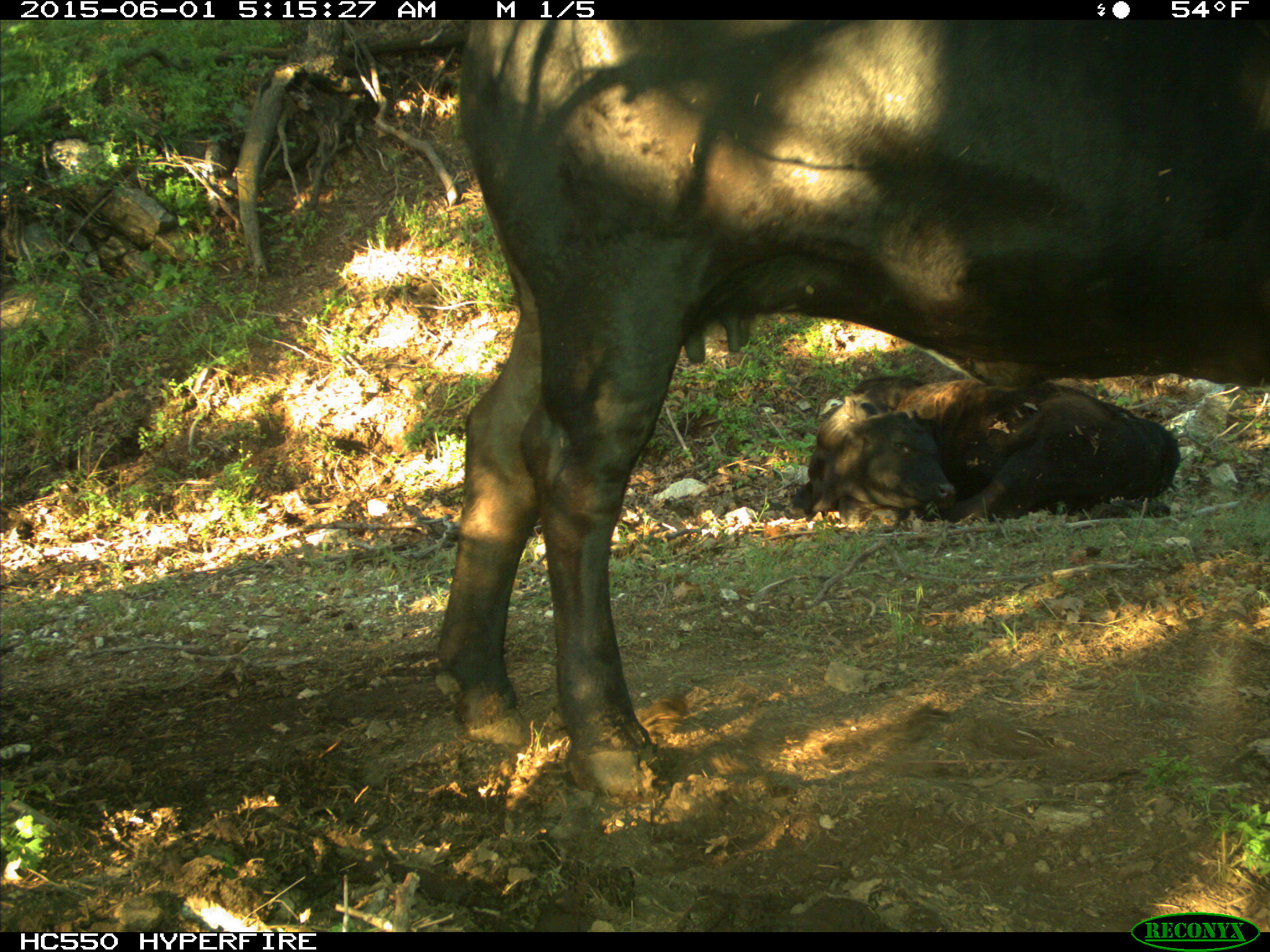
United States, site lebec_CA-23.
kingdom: Animalia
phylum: Chordata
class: Mammalia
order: Artiodactyla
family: Bovidae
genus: Bos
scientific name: Bos taurus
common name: domestic cow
Bos taurus (domestic cow).